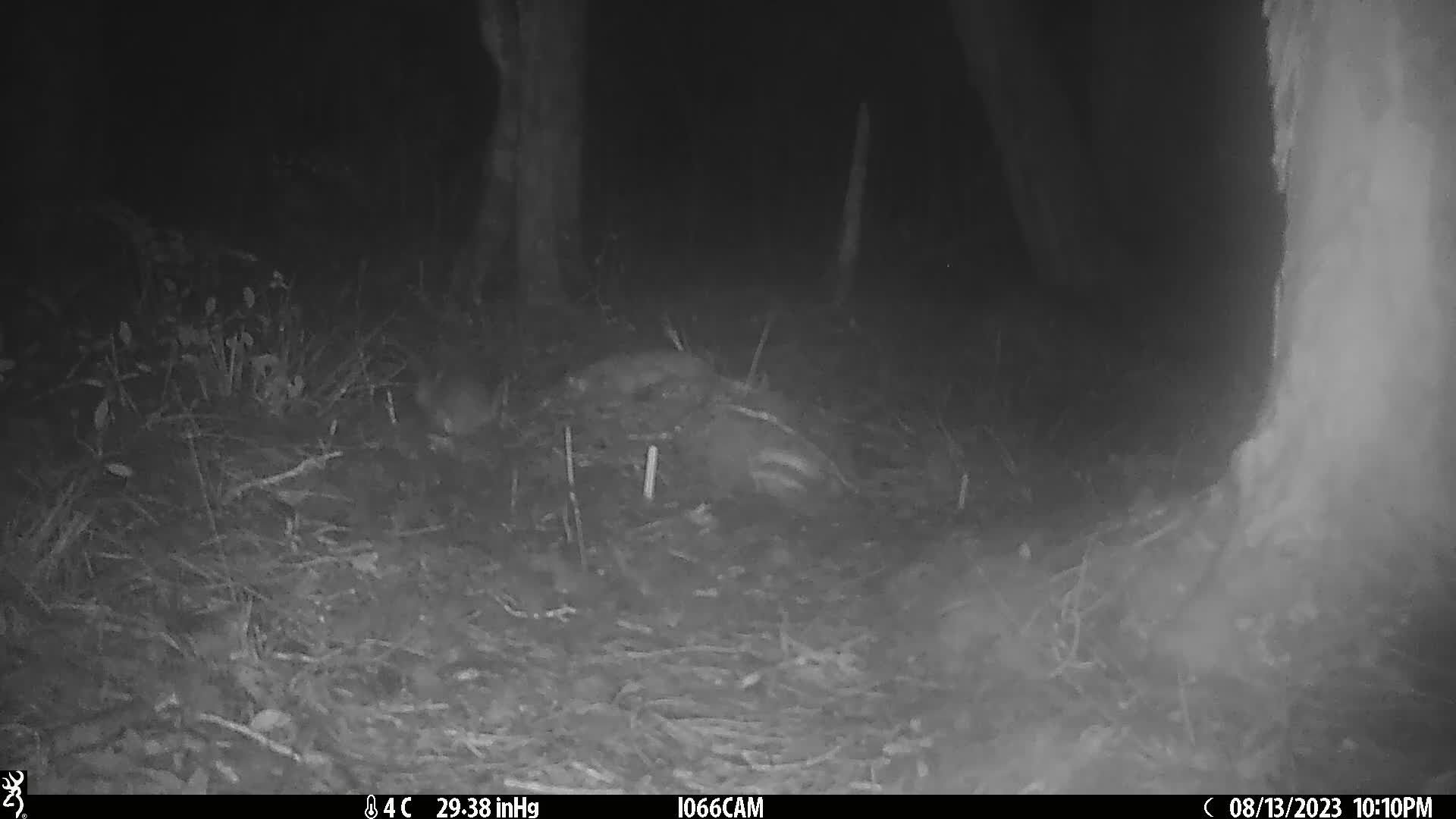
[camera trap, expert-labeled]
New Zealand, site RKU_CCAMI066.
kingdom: Animalia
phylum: Chordata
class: Mammalia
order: Rodentia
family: Muridae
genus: Rattus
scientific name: Rattus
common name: rat